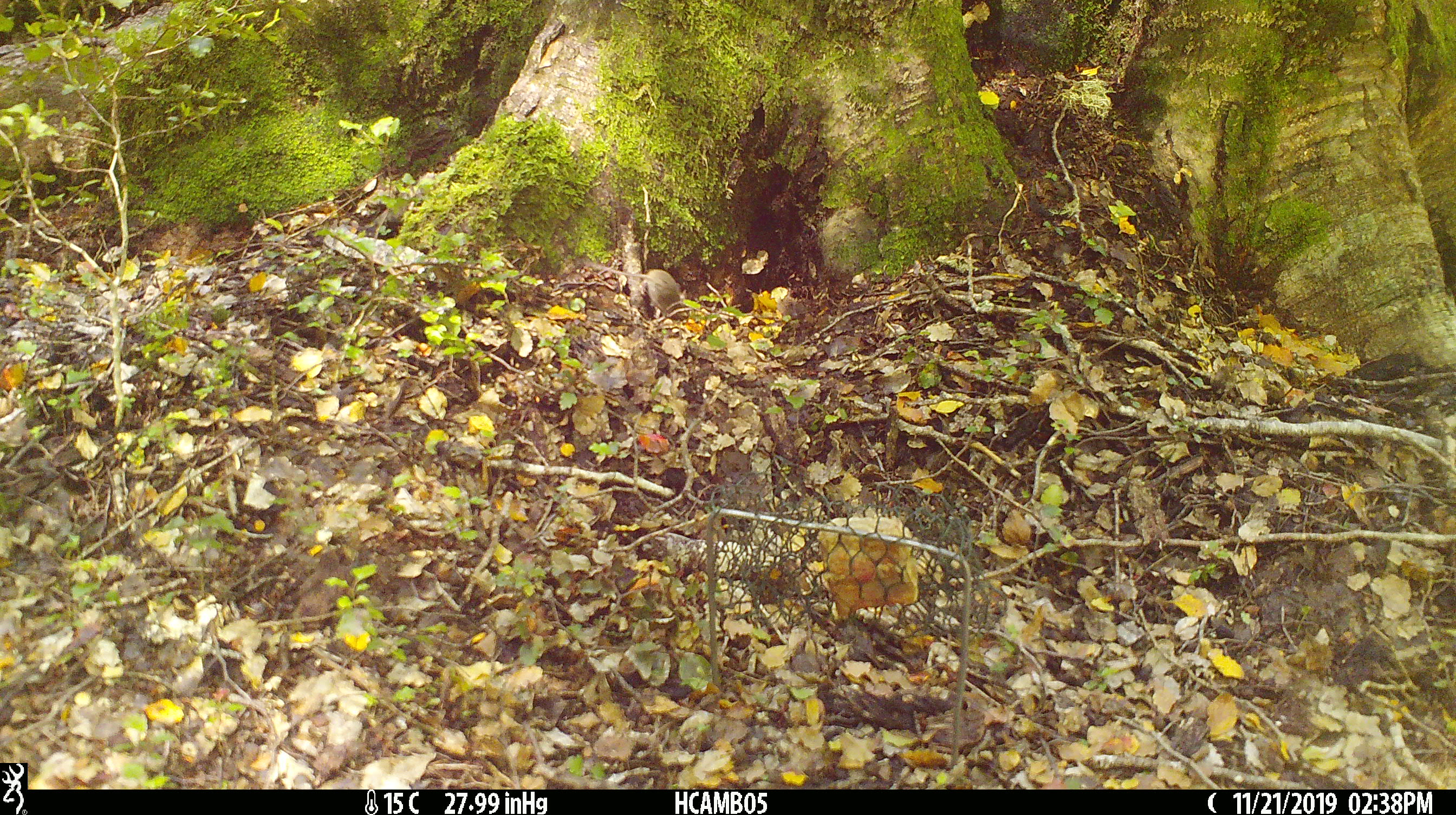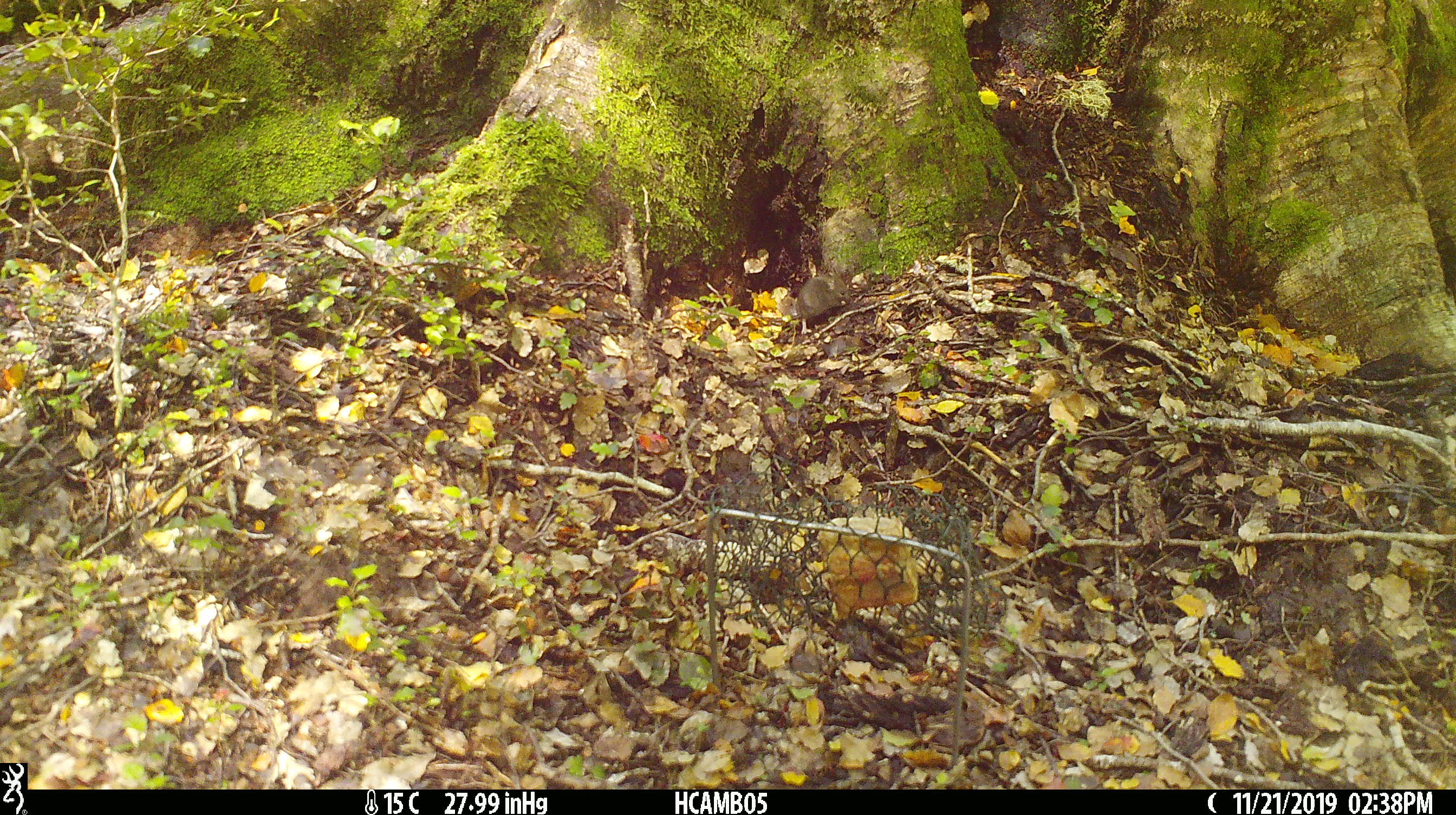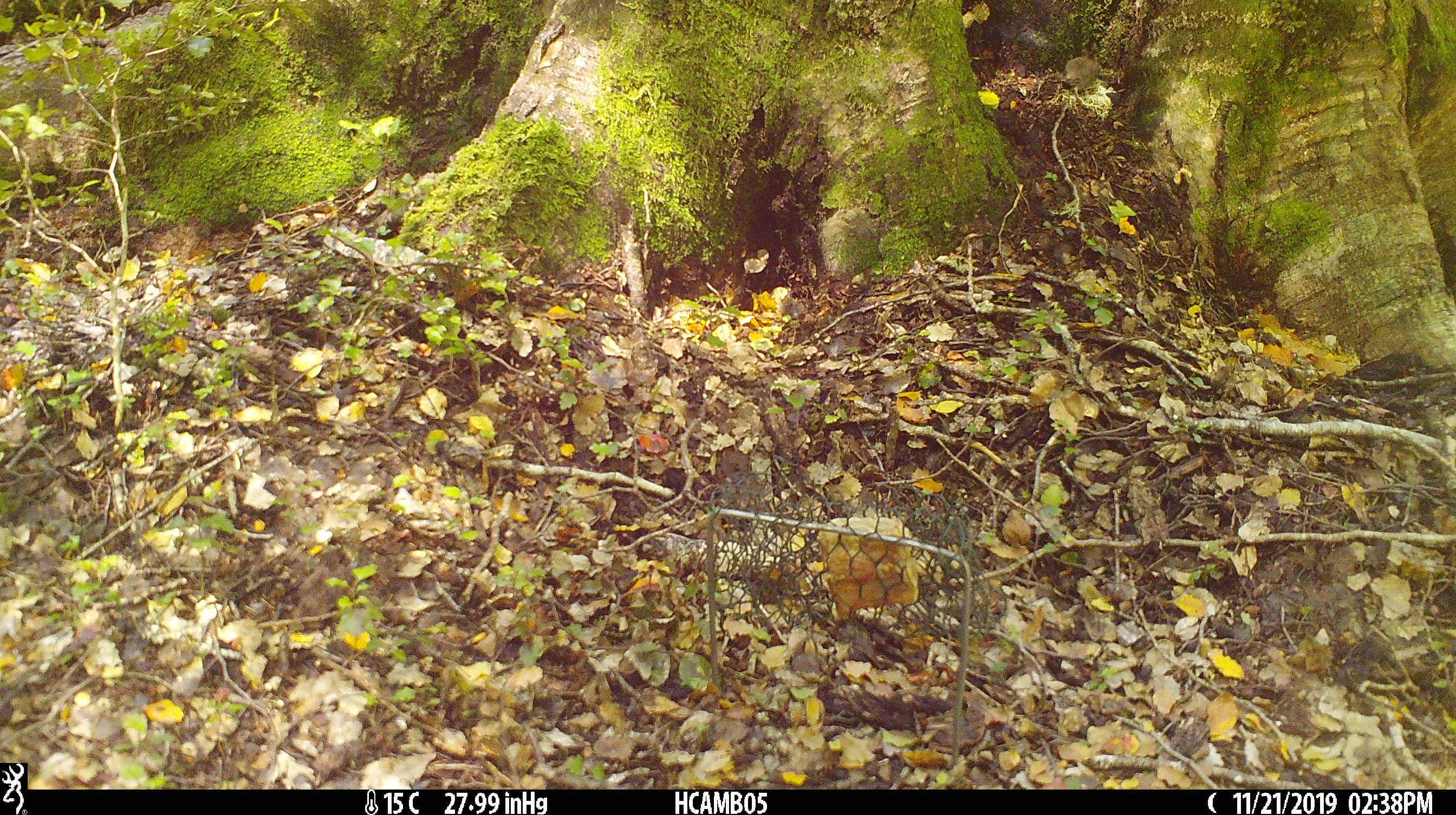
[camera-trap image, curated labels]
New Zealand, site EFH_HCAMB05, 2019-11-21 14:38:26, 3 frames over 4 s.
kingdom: Animalia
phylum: Chordata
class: Mammalia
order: Rodentia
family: Muridae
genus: Mus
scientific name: Mus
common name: mouse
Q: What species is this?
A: Mouse (Mus).